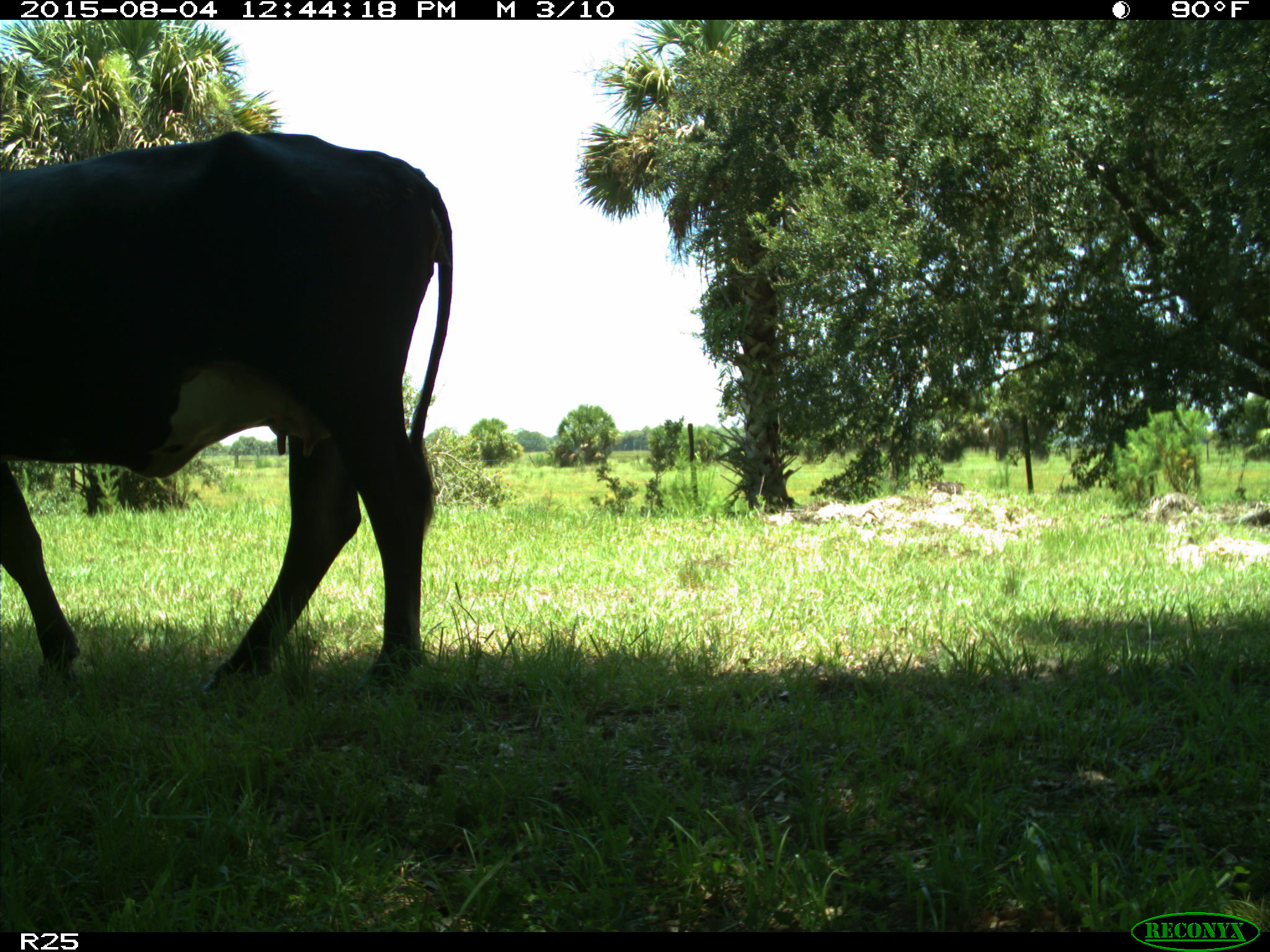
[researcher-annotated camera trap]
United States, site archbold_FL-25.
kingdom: Animalia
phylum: Chordata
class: Mammalia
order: Artiodactyla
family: Bovidae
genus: Bos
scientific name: Bos taurus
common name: domestic cow